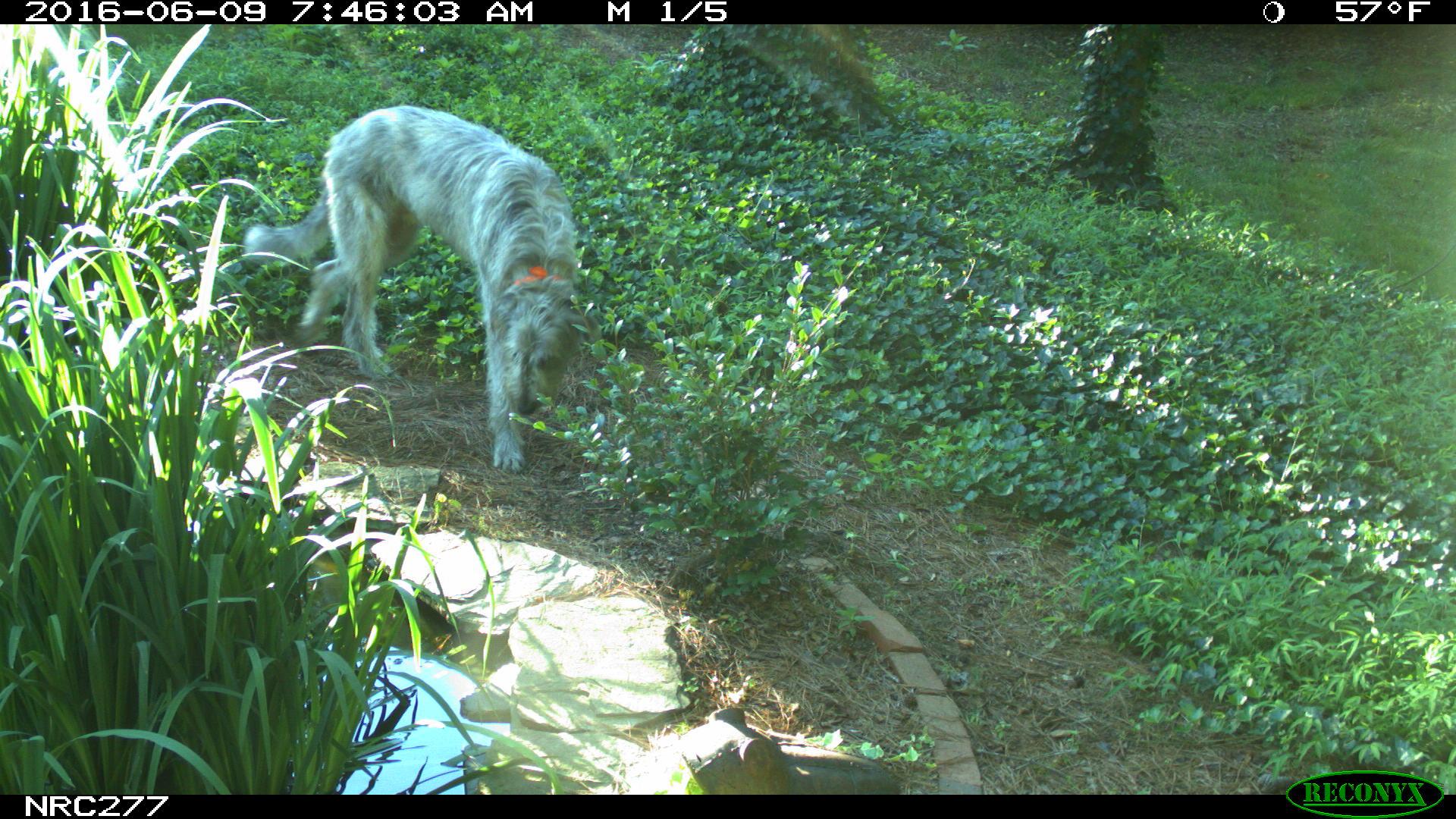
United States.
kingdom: Animalia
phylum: Chordata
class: Mammalia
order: Carnivora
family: Canidae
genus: Canis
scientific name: Canis familiaris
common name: domestic dog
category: Dog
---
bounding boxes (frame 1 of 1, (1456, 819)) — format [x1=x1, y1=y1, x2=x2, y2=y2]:
Dog: [x1=244, y1=105, x2=599, y2=472]